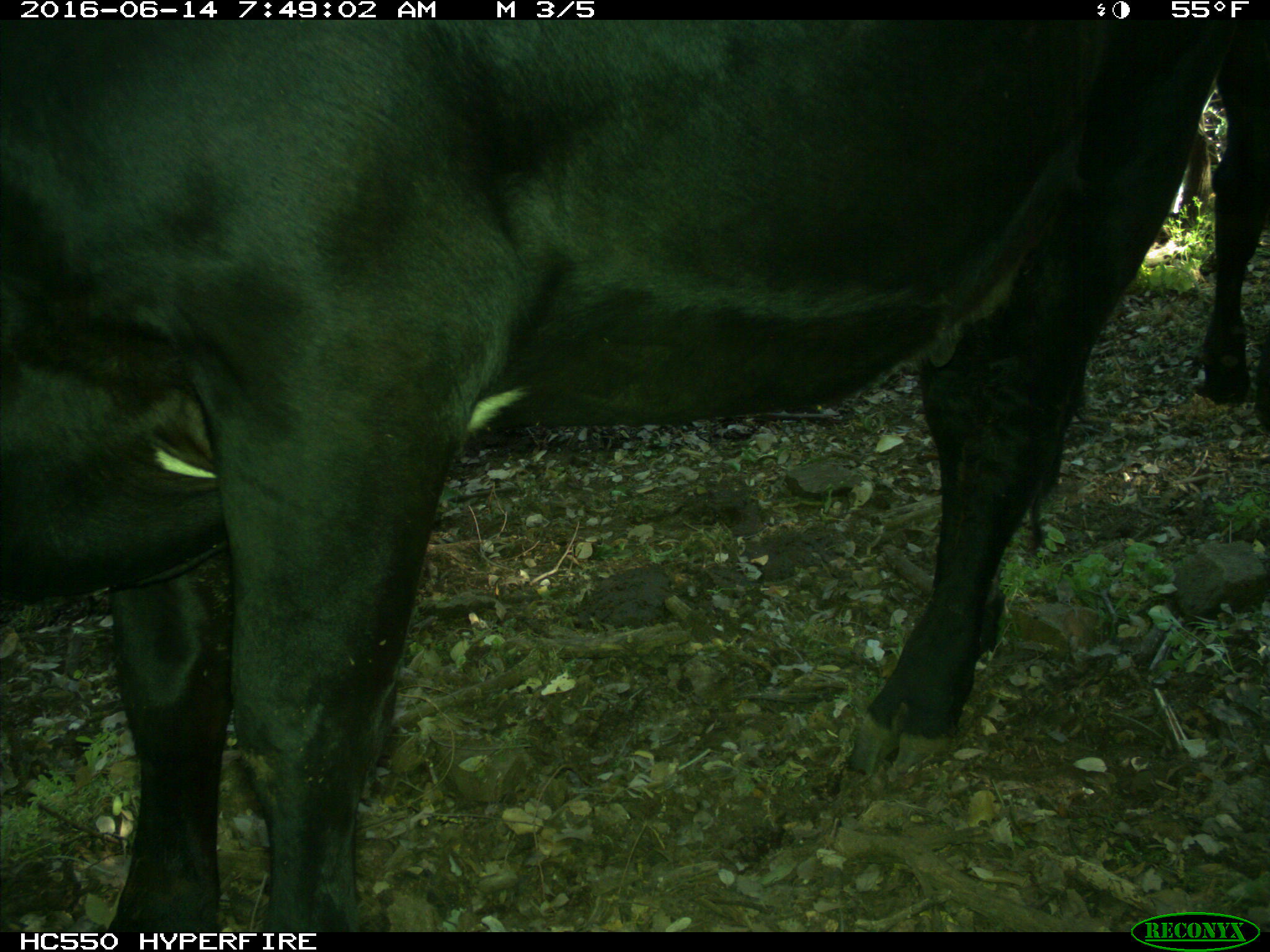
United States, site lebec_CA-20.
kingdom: Animalia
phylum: Chordata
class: Mammalia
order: Artiodactyla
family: Bovidae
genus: Bos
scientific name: Bos taurus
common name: domestic cow